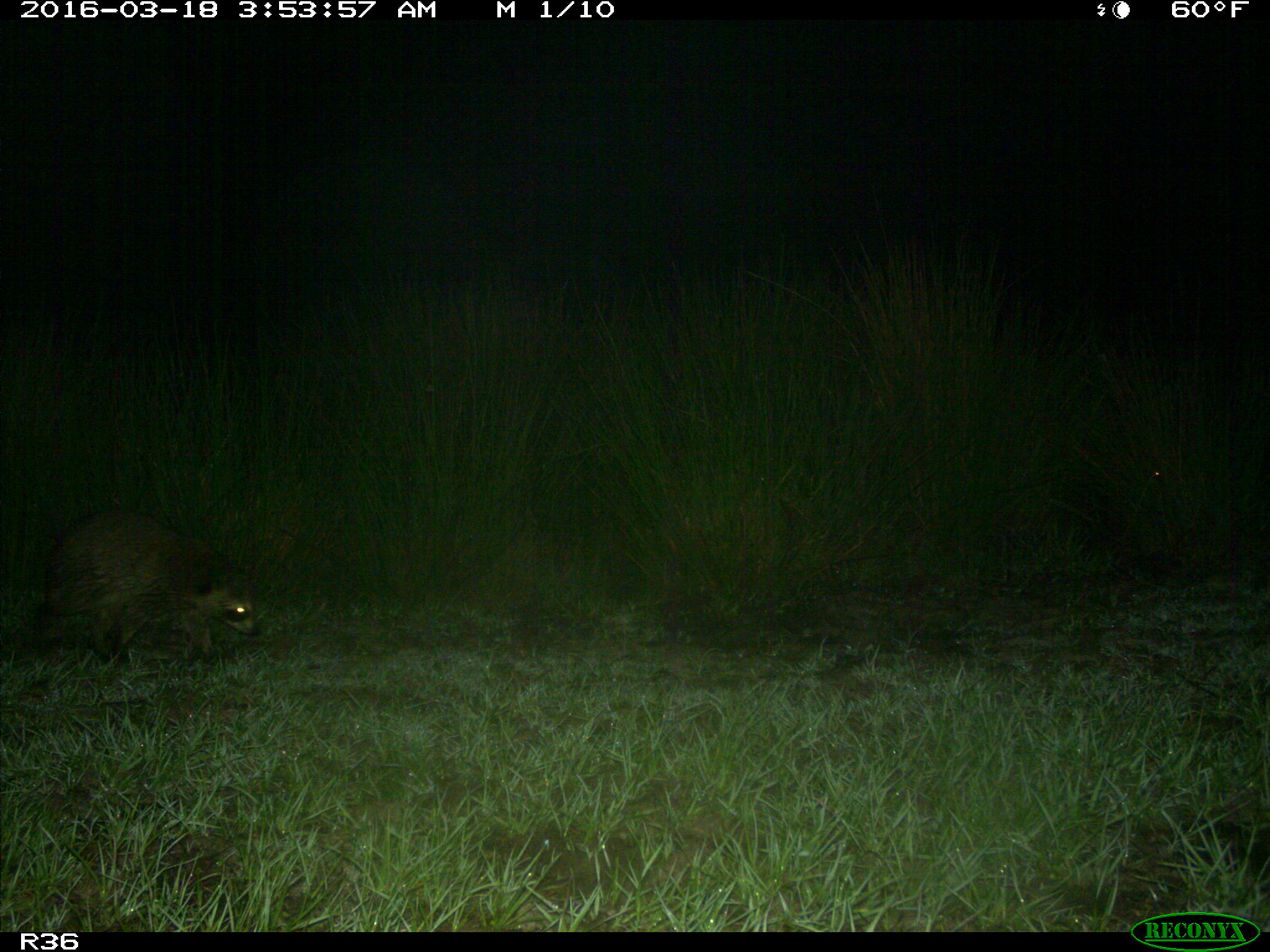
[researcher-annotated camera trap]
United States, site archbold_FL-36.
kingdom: Animalia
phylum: Chordata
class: Mammalia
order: Carnivora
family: Procyonidae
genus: Procyon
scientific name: Procyon lotor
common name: common raccoon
Procyon lotor (common raccoon).